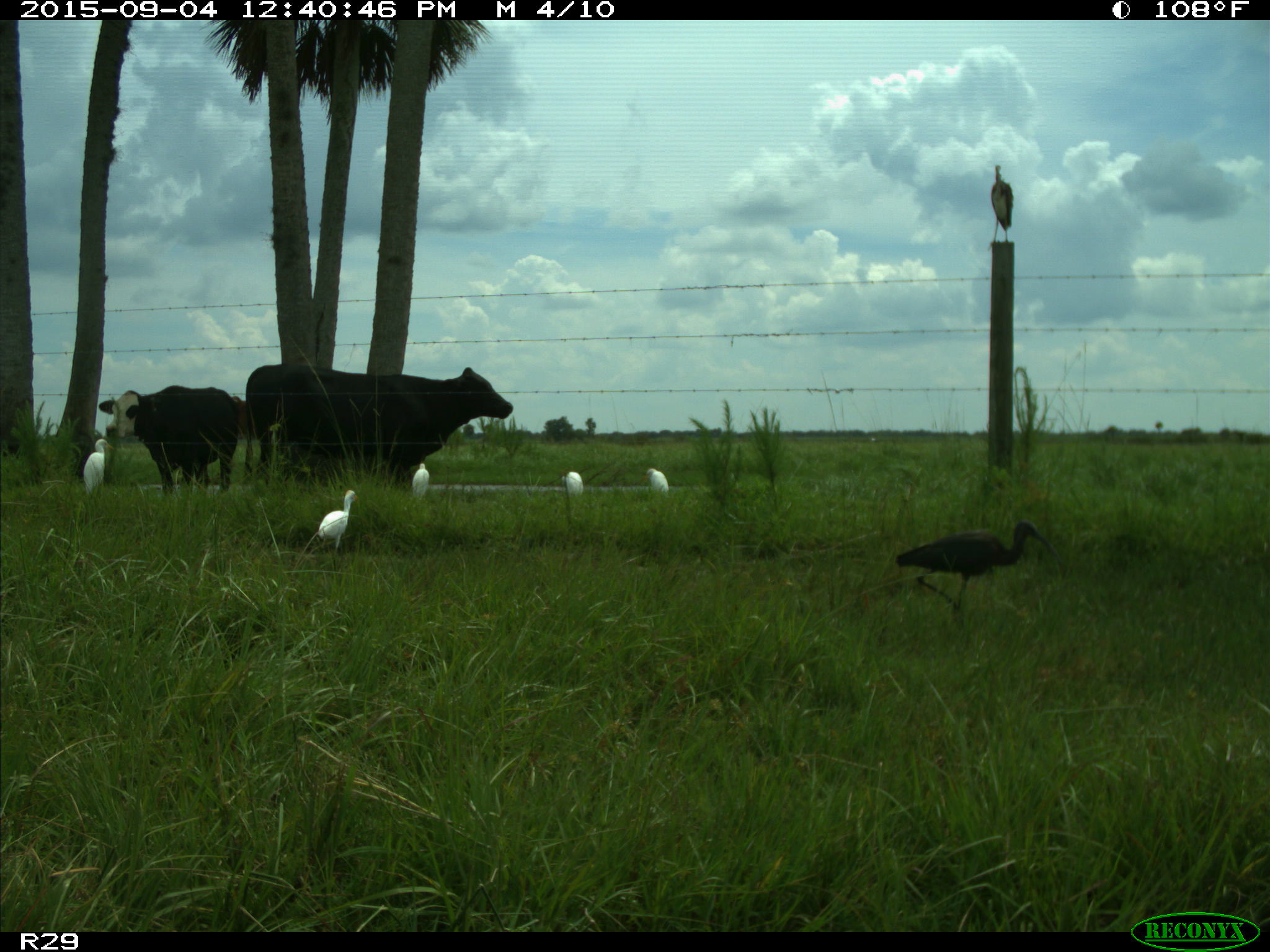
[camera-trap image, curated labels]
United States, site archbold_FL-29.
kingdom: Animalia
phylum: Chordata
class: Mammalia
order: Artiodactyla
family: Bovidae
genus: Bos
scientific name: Bos taurus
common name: domestic cow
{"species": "Bos taurus (domestic cow)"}